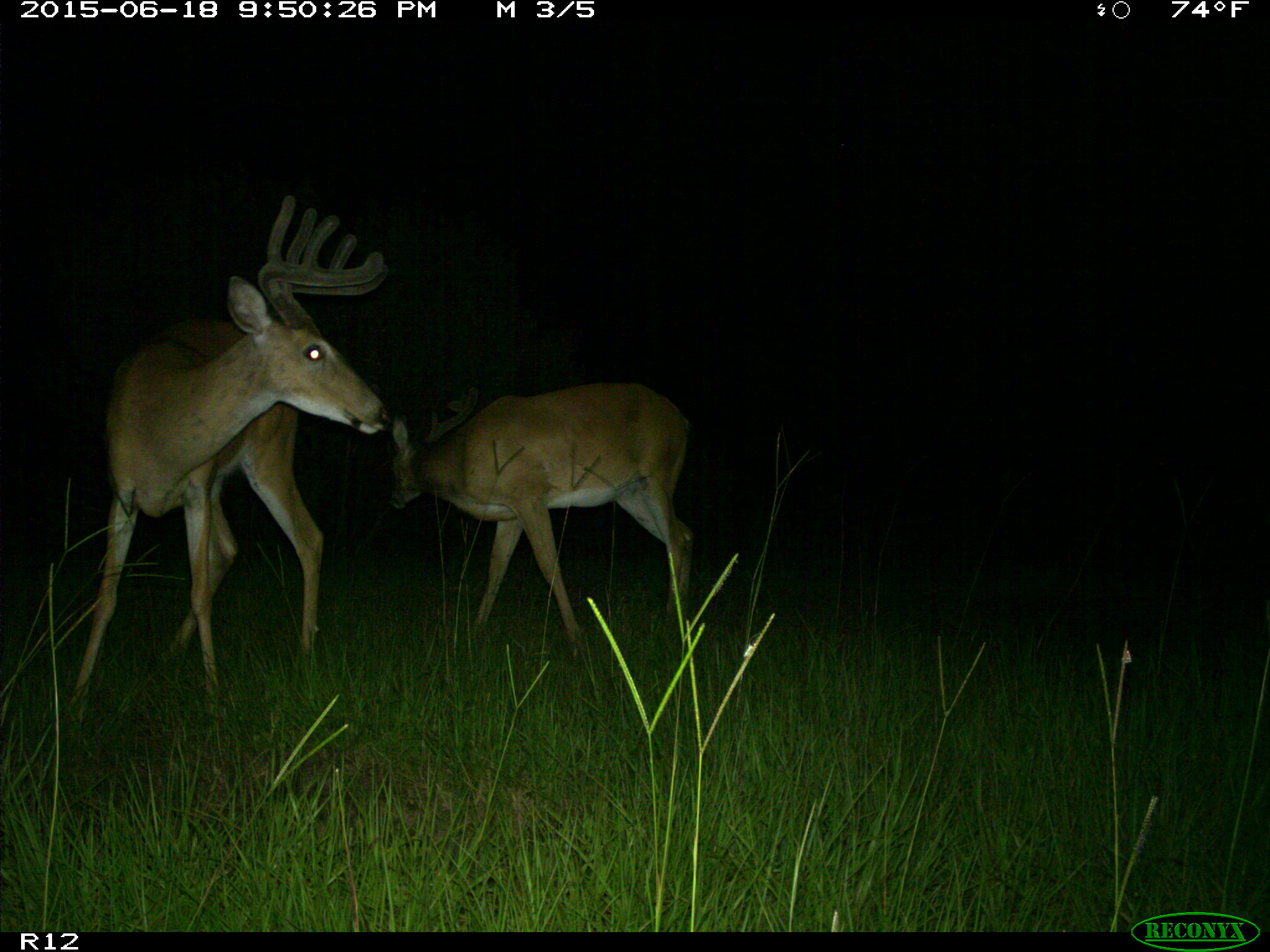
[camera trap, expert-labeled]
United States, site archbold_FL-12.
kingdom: Animalia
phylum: Chordata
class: Mammalia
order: Artiodactyla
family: Cervidae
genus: Odocoileus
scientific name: Odocoileus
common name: deer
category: unidentified deer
Unidentified deer (deer) (Odocoileus).